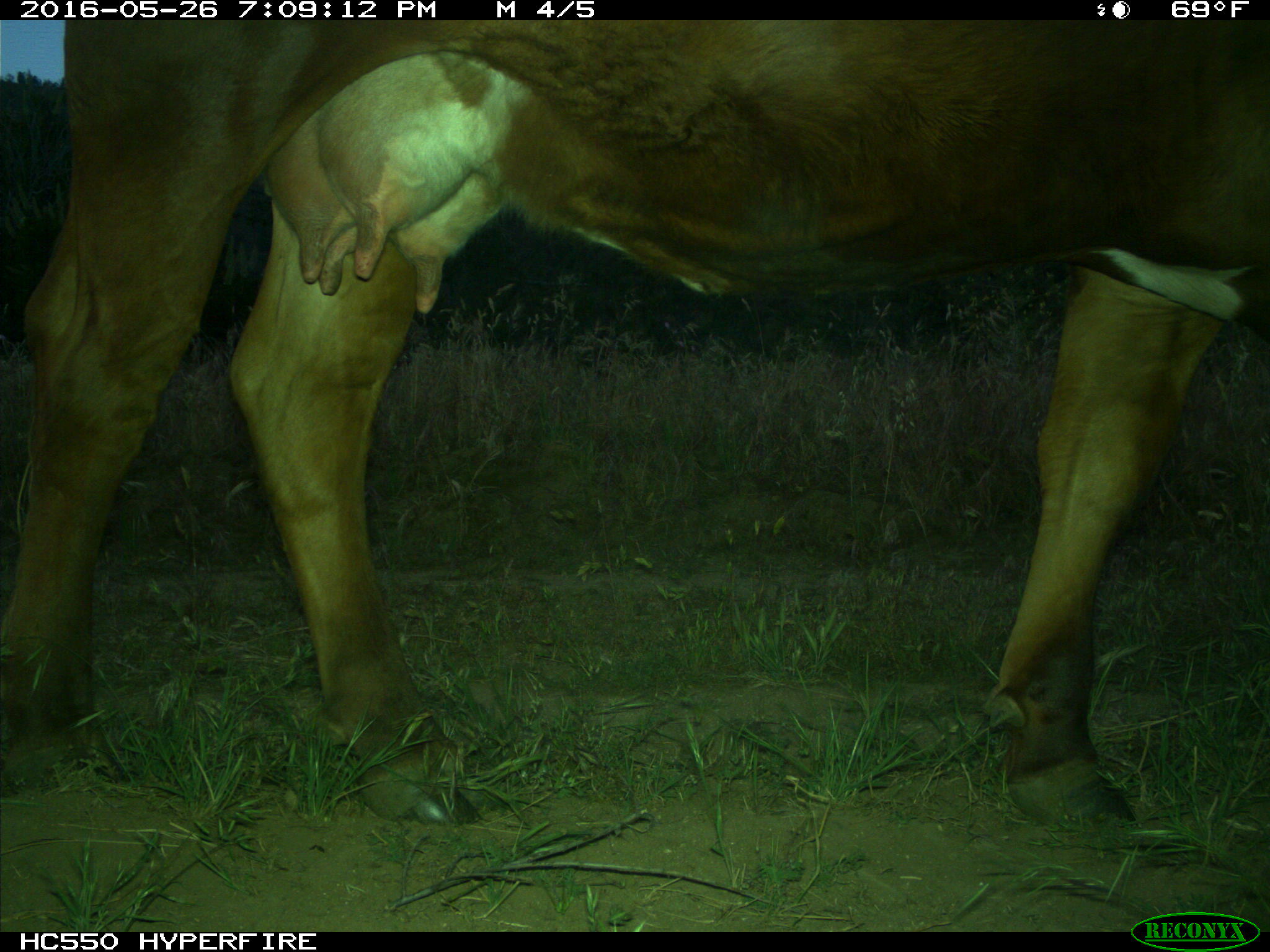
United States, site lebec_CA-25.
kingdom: Animalia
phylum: Chordata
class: Mammalia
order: Artiodactyla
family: Bovidae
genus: Bos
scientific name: Bos taurus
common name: domestic cow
Bos taurus (domestic cow).